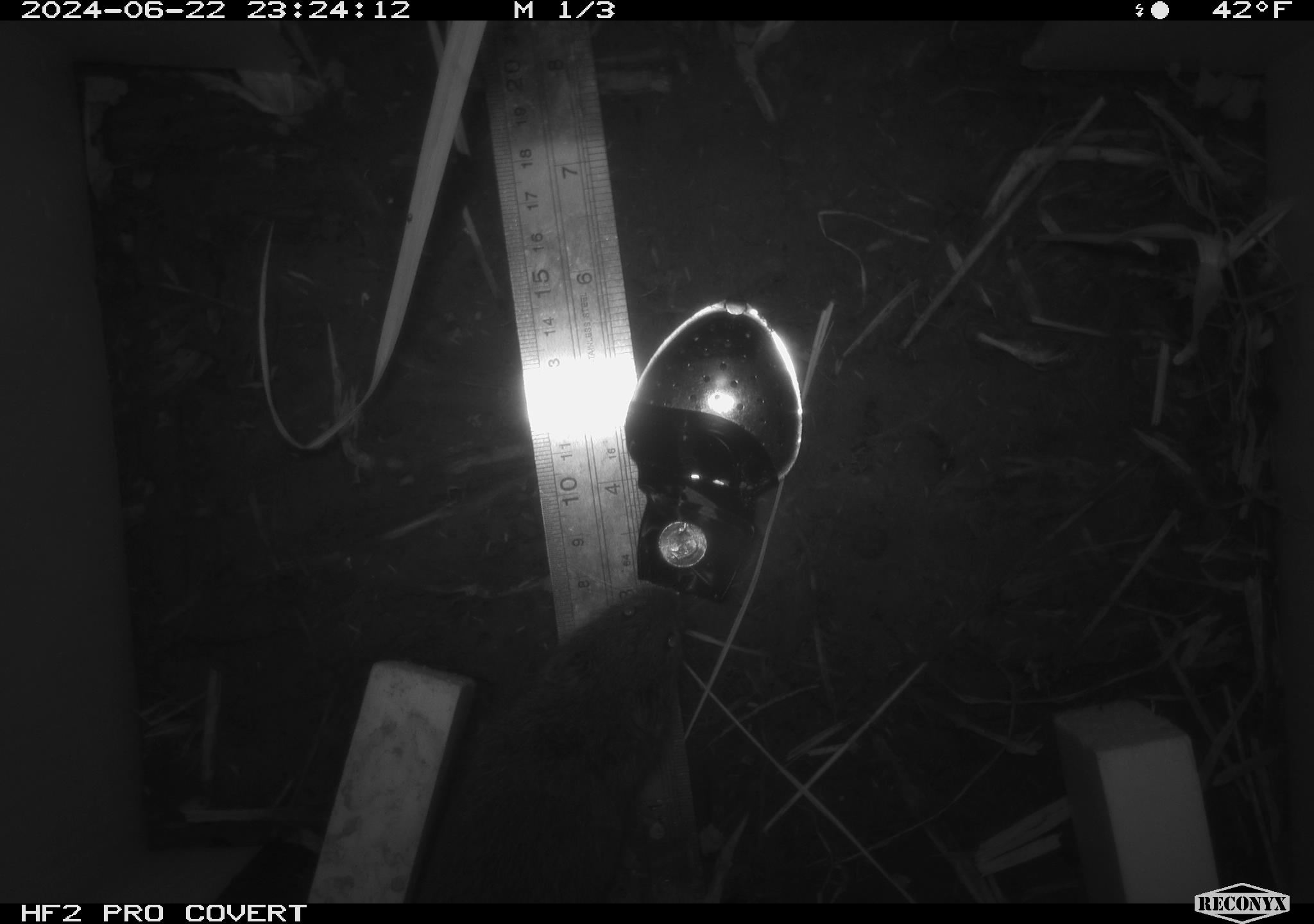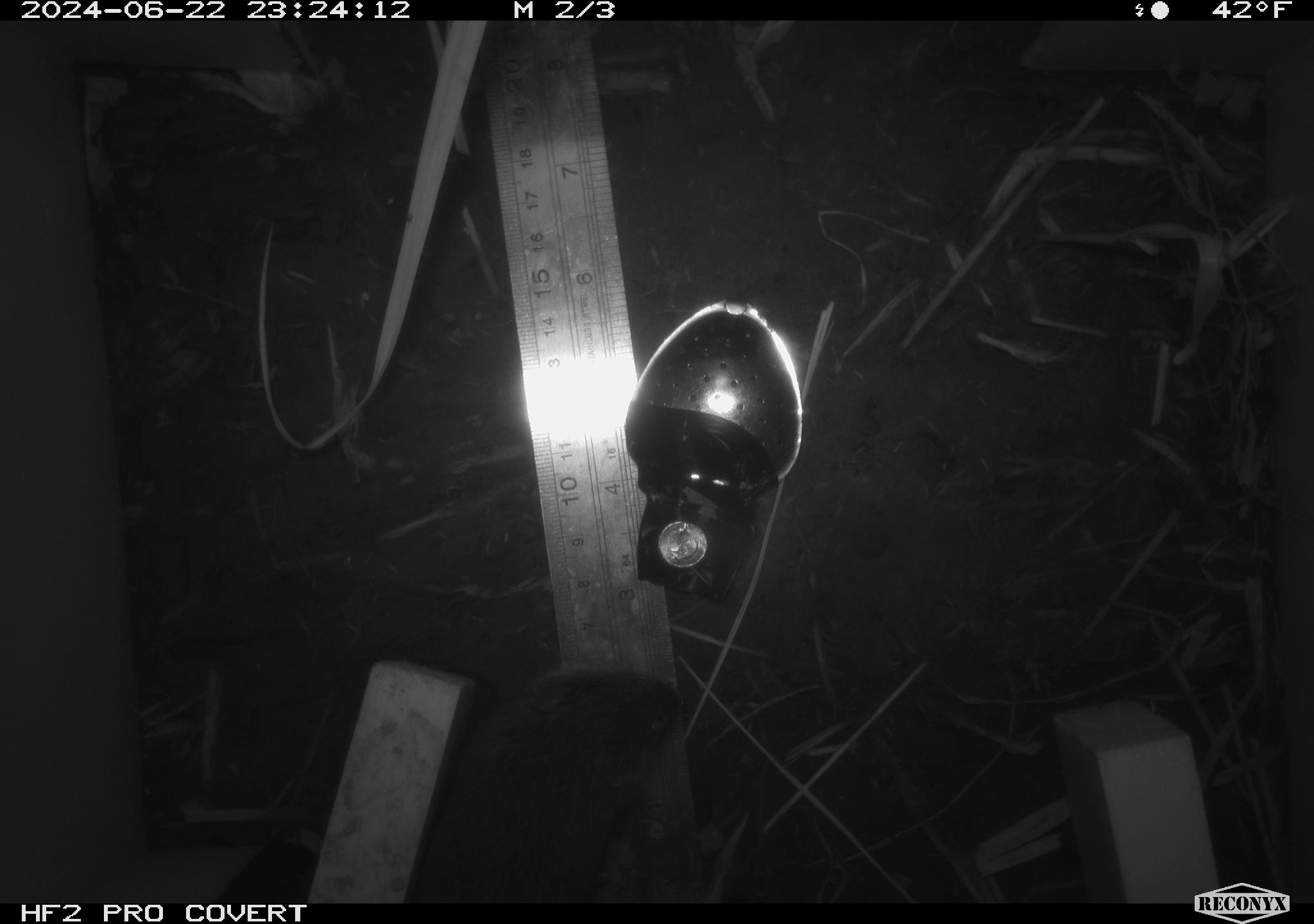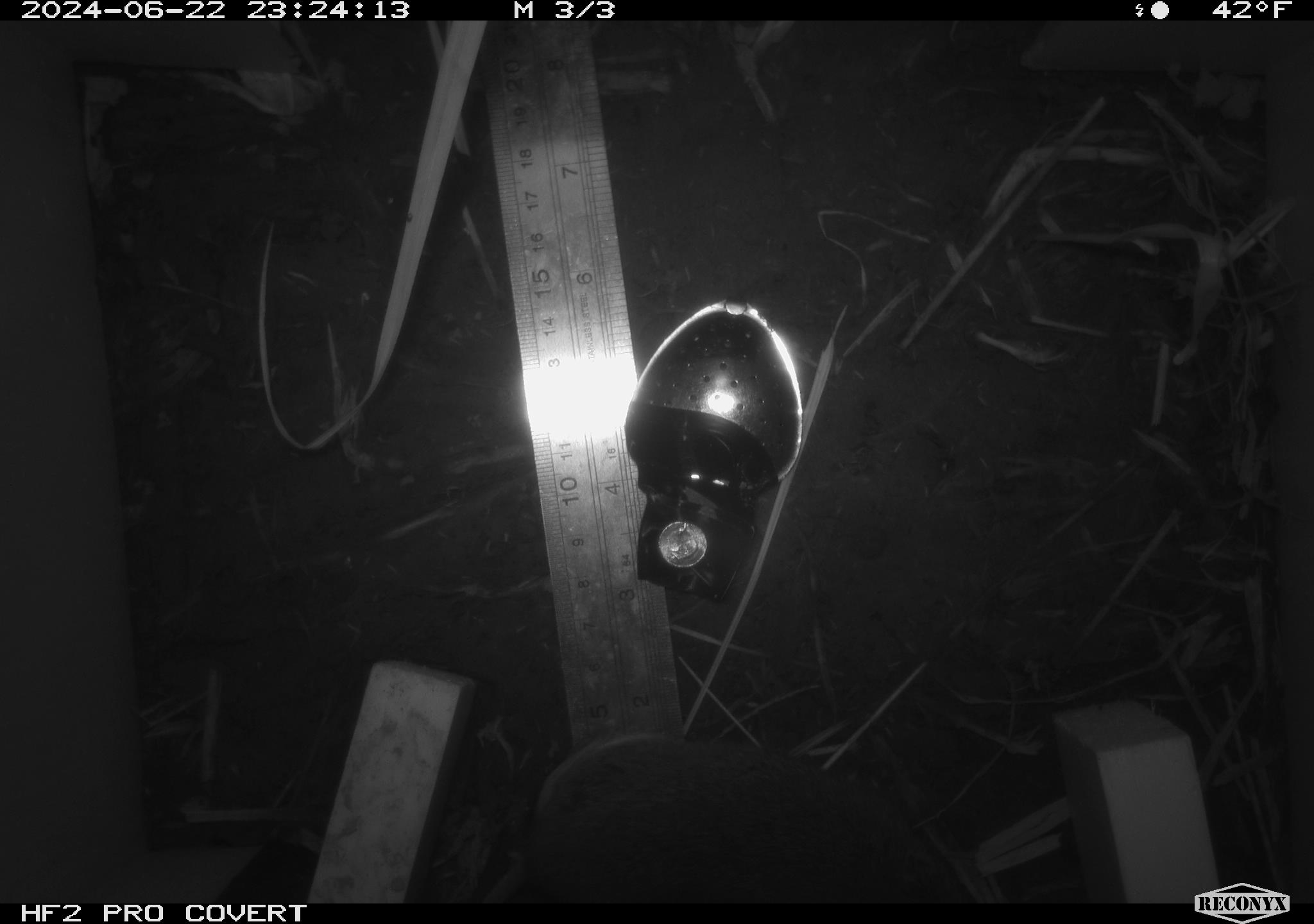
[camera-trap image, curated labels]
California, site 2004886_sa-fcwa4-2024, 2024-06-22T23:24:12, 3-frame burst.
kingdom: Animalia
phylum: Chordata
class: Mammalia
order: Rodentia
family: Cricetidae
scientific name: Arvicolinae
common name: voles, lemmings, and muskrats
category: arvicolinae subfamily